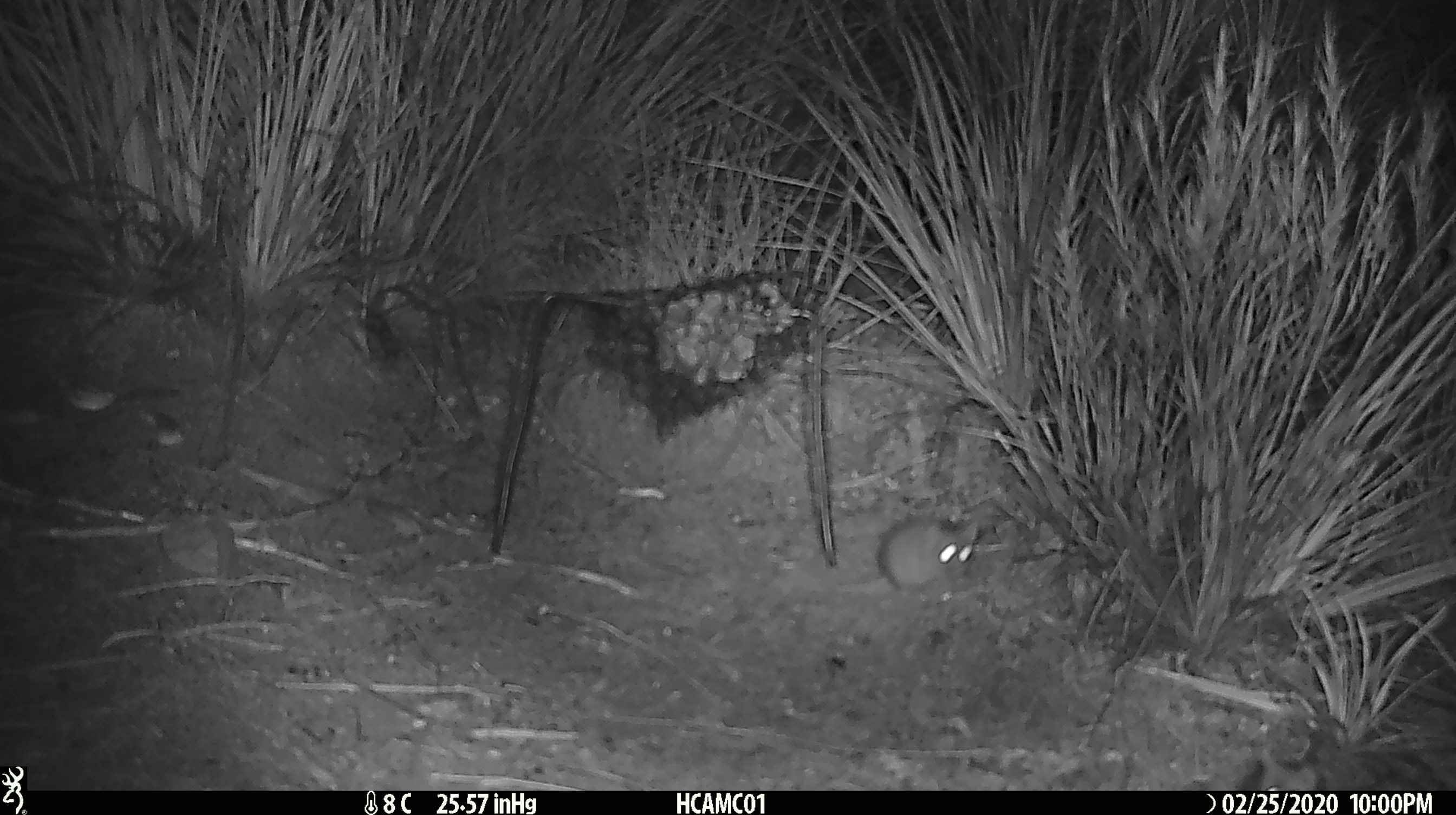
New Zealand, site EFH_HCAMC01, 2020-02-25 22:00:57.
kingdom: Animalia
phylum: Chordata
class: Mammalia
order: Rodentia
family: Muridae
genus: Mus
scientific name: Mus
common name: mouse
Mouse (Mus).